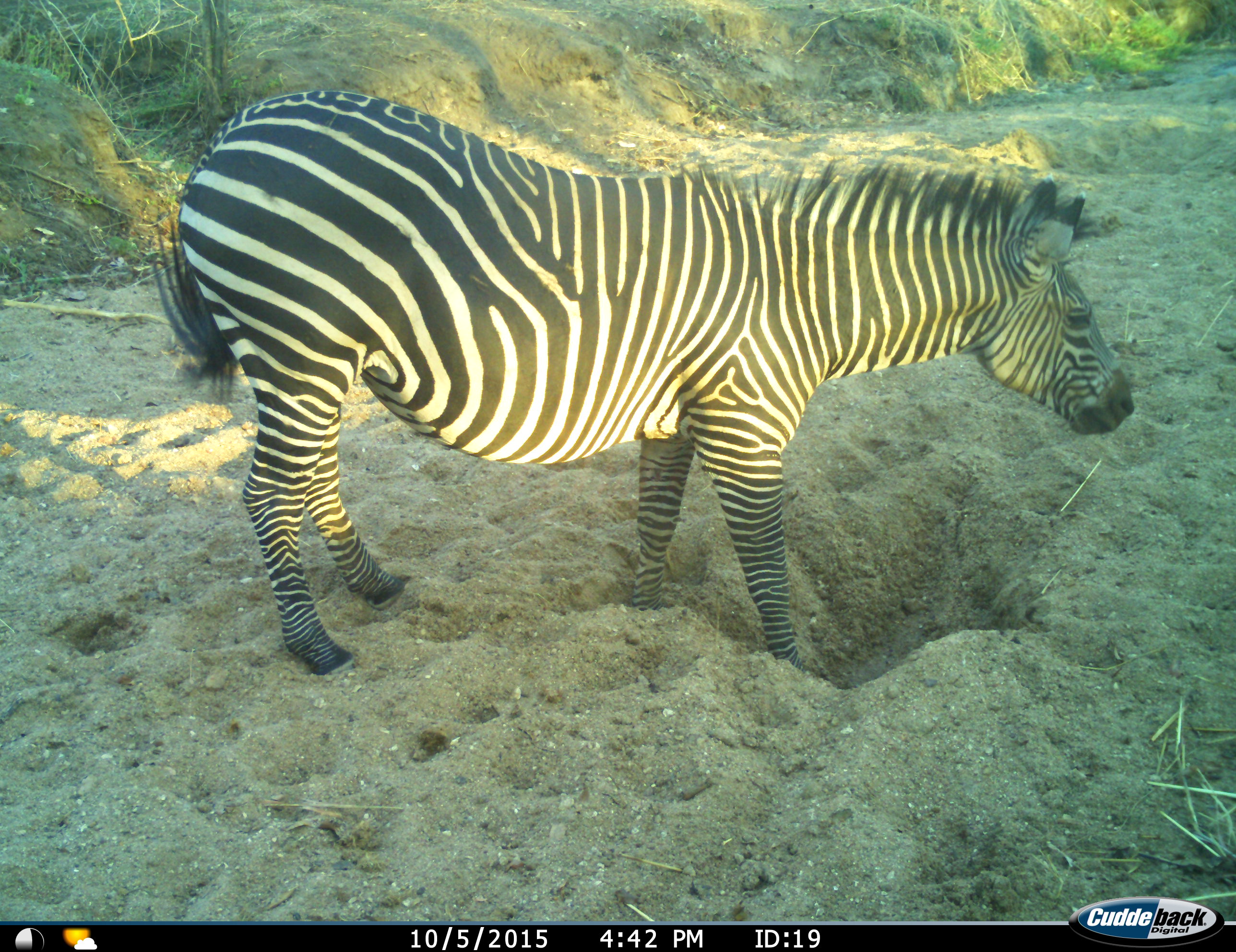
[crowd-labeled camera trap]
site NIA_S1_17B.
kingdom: Animalia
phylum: Chordata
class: Mammalia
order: Perissodactyla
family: Equidae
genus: Equus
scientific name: Equus quagga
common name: plains zebra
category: zebraplains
Zebraplains (plains zebra) (Equus quagga), count 1. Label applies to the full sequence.